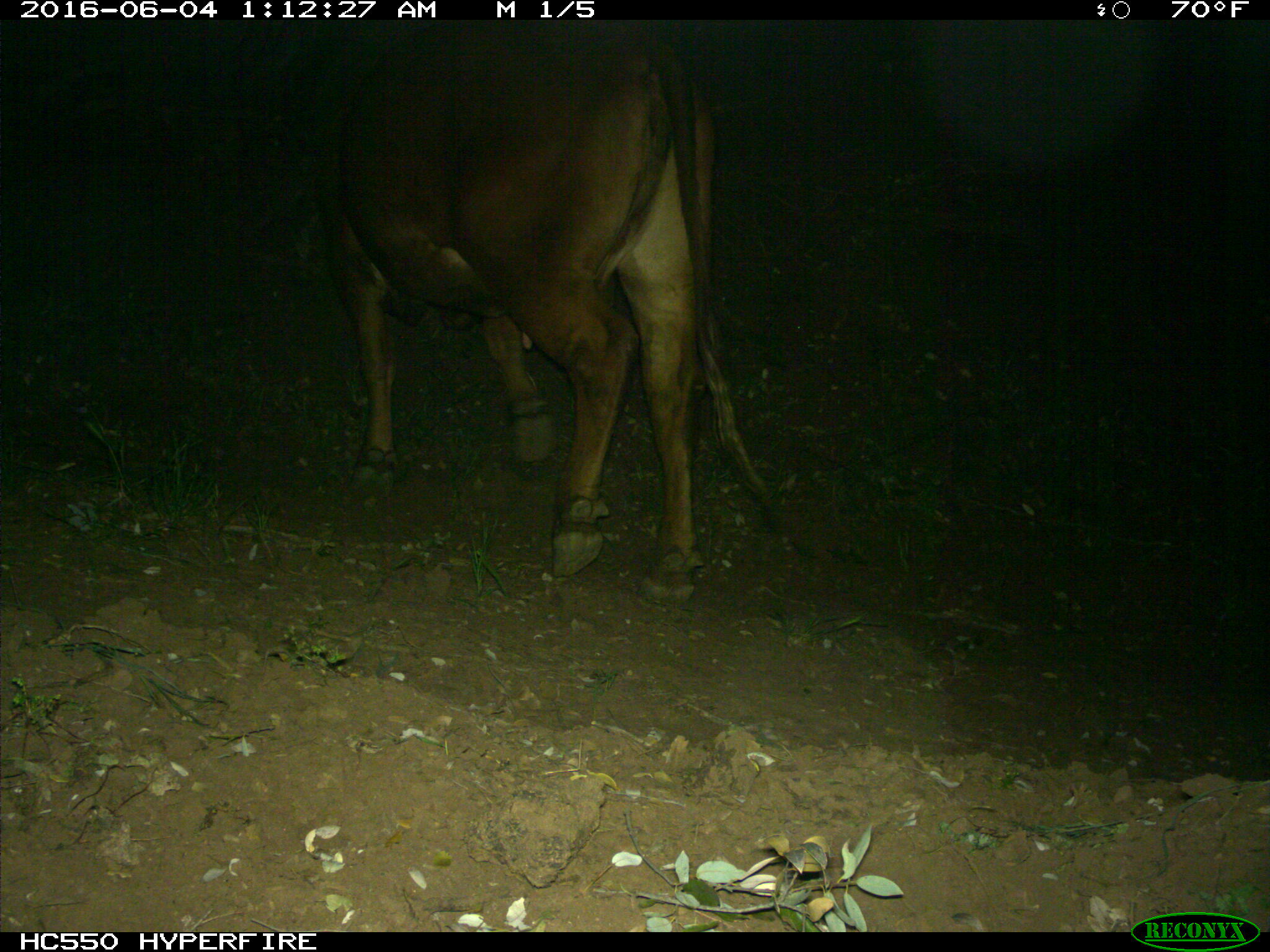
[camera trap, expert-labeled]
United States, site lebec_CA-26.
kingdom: Animalia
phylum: Chordata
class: Mammalia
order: Artiodactyla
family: Bovidae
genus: Bos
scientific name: Bos taurus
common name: domestic cow